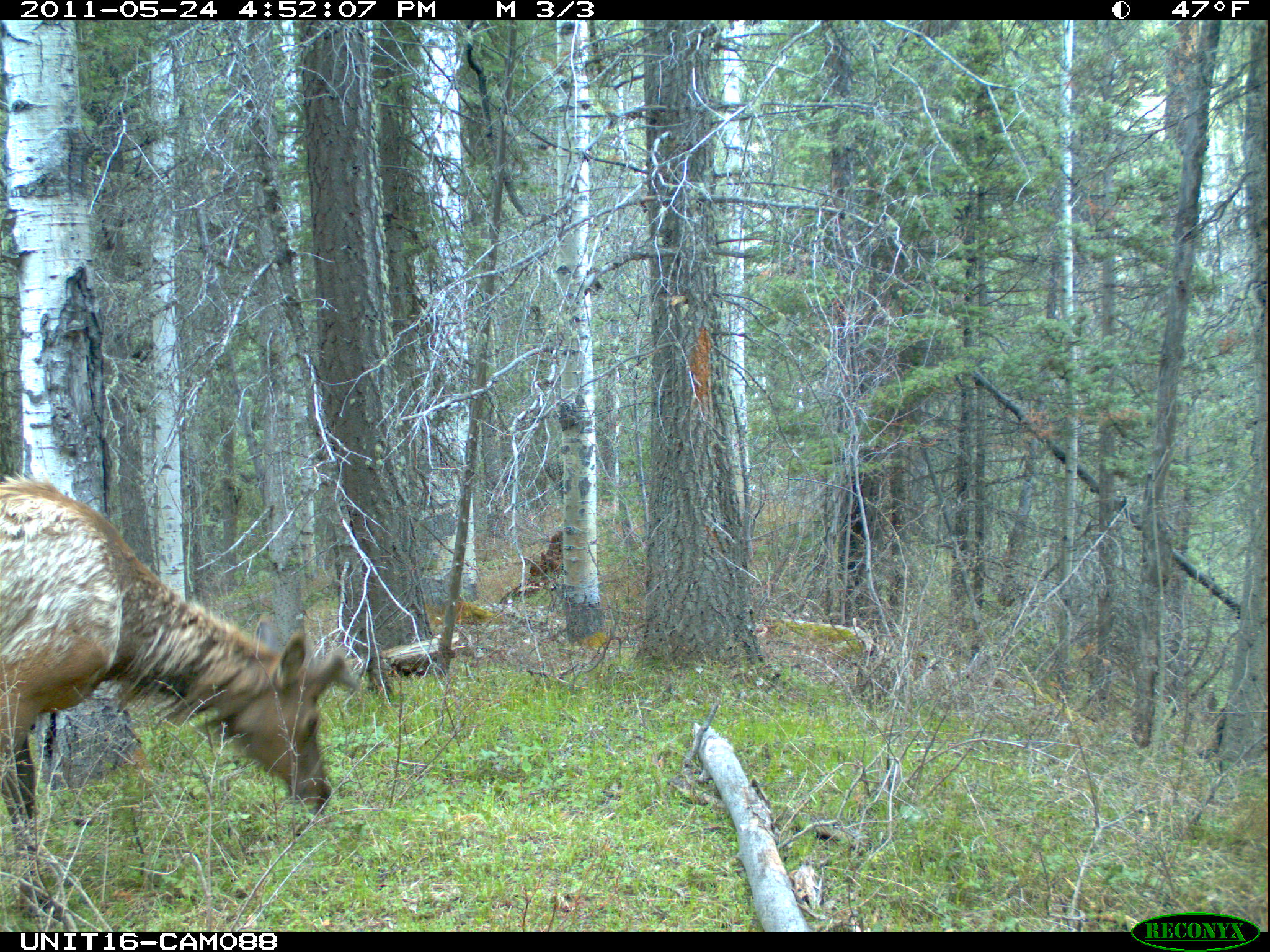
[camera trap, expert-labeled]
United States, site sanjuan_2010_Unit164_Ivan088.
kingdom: Animalia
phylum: Chordata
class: Mammalia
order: Artiodactyla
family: Cervidae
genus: Cervus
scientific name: Cervus elaphus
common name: red deer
Cervus elaphus (red deer).